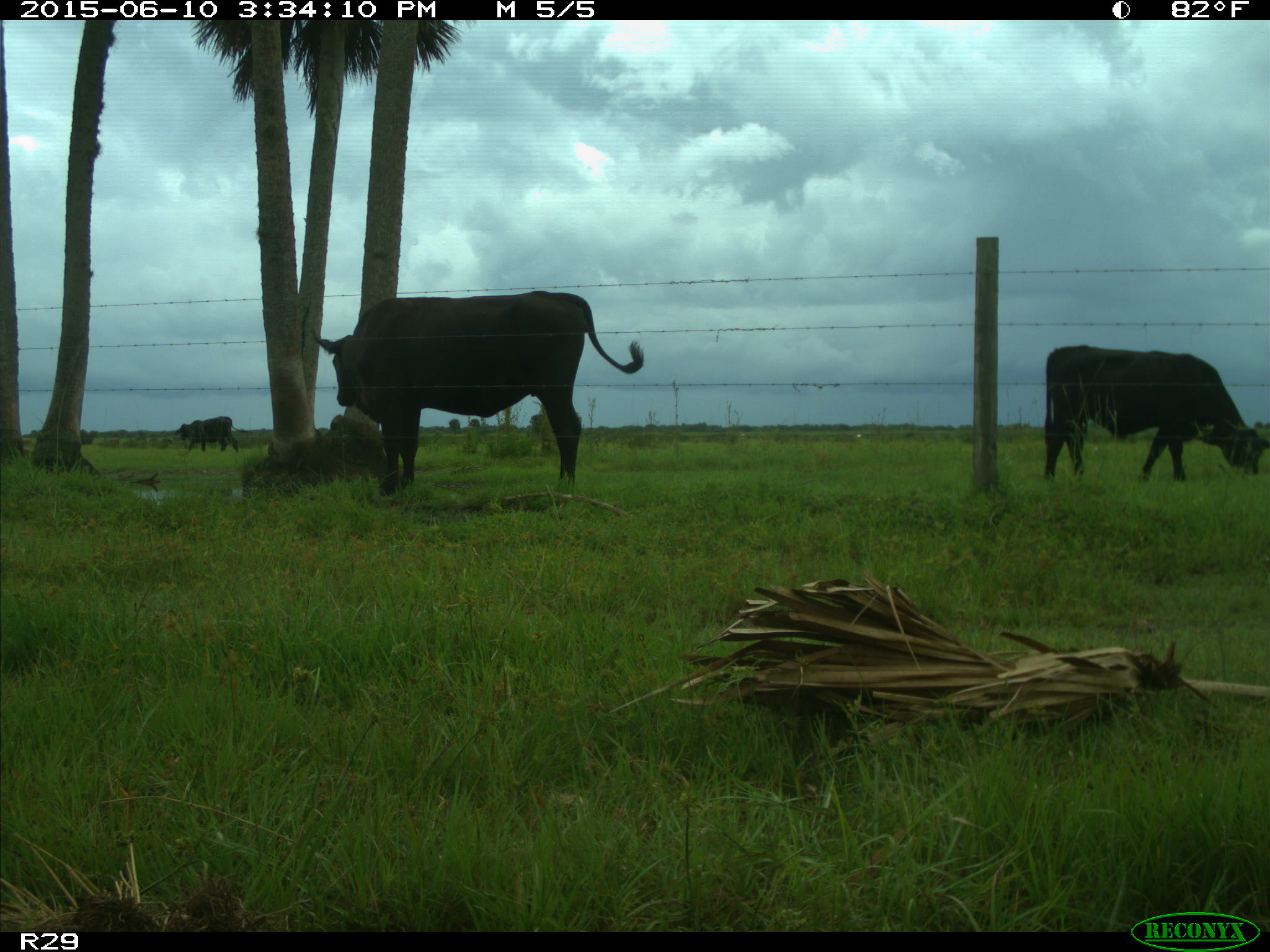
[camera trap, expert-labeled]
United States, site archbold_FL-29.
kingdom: Animalia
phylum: Chordata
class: Mammalia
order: Artiodactyla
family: Bovidae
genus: Bos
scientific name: Bos taurus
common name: domestic cow